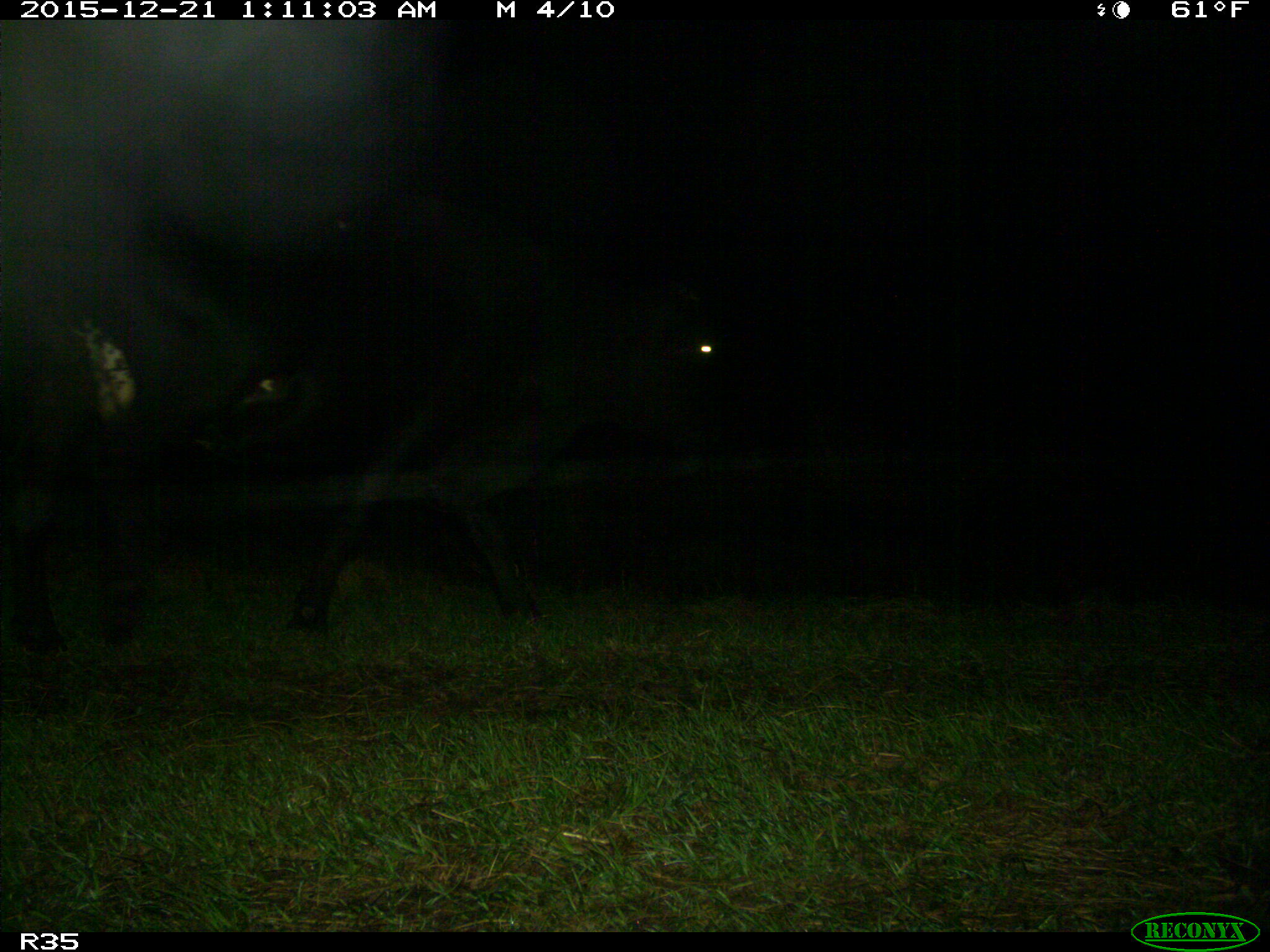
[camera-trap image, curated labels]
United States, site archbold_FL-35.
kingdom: Animalia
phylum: Chordata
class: Mammalia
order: Artiodactyla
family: Bovidae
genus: Bos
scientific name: Bos taurus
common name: domestic cow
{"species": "Bos taurus (domestic cow)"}